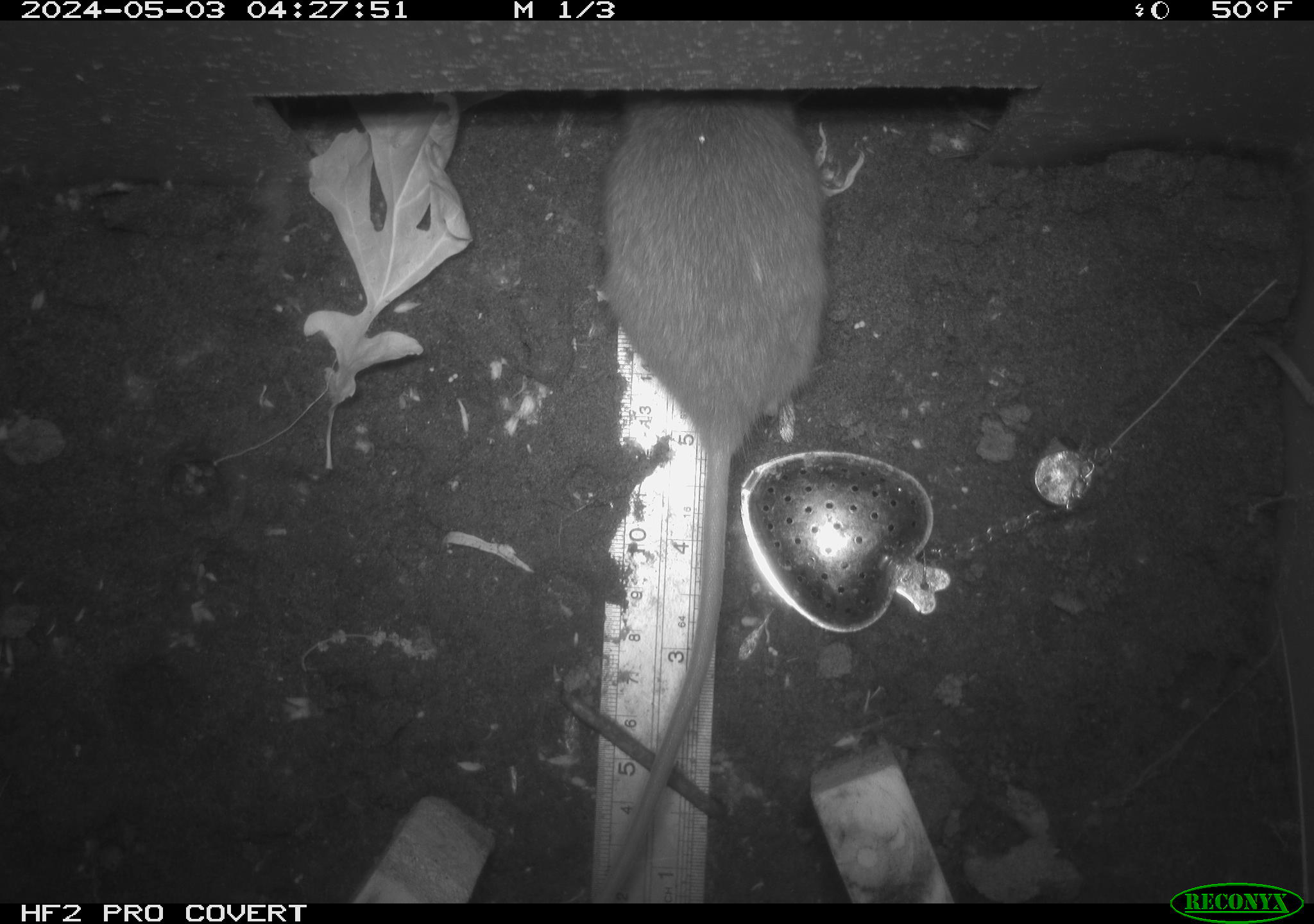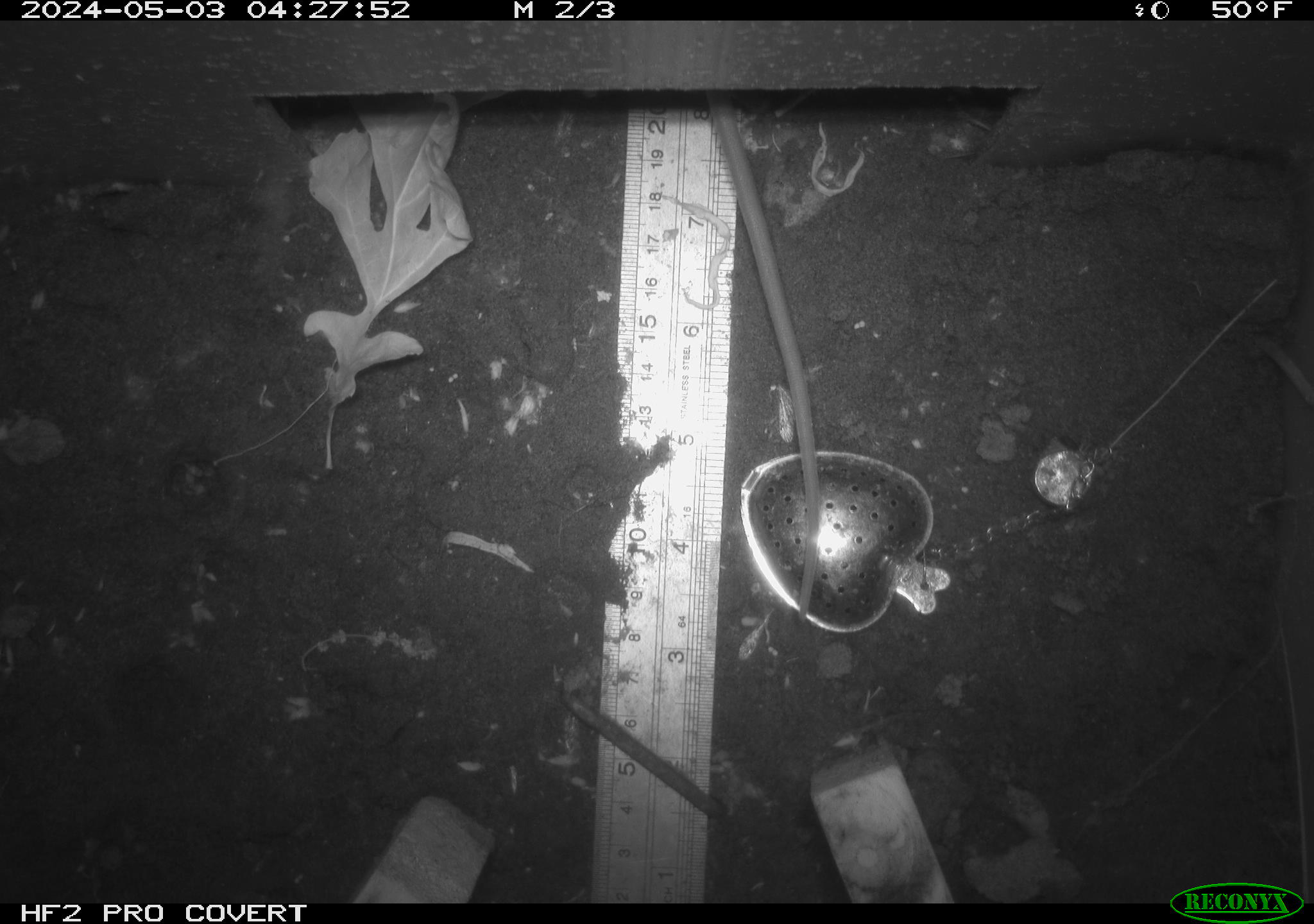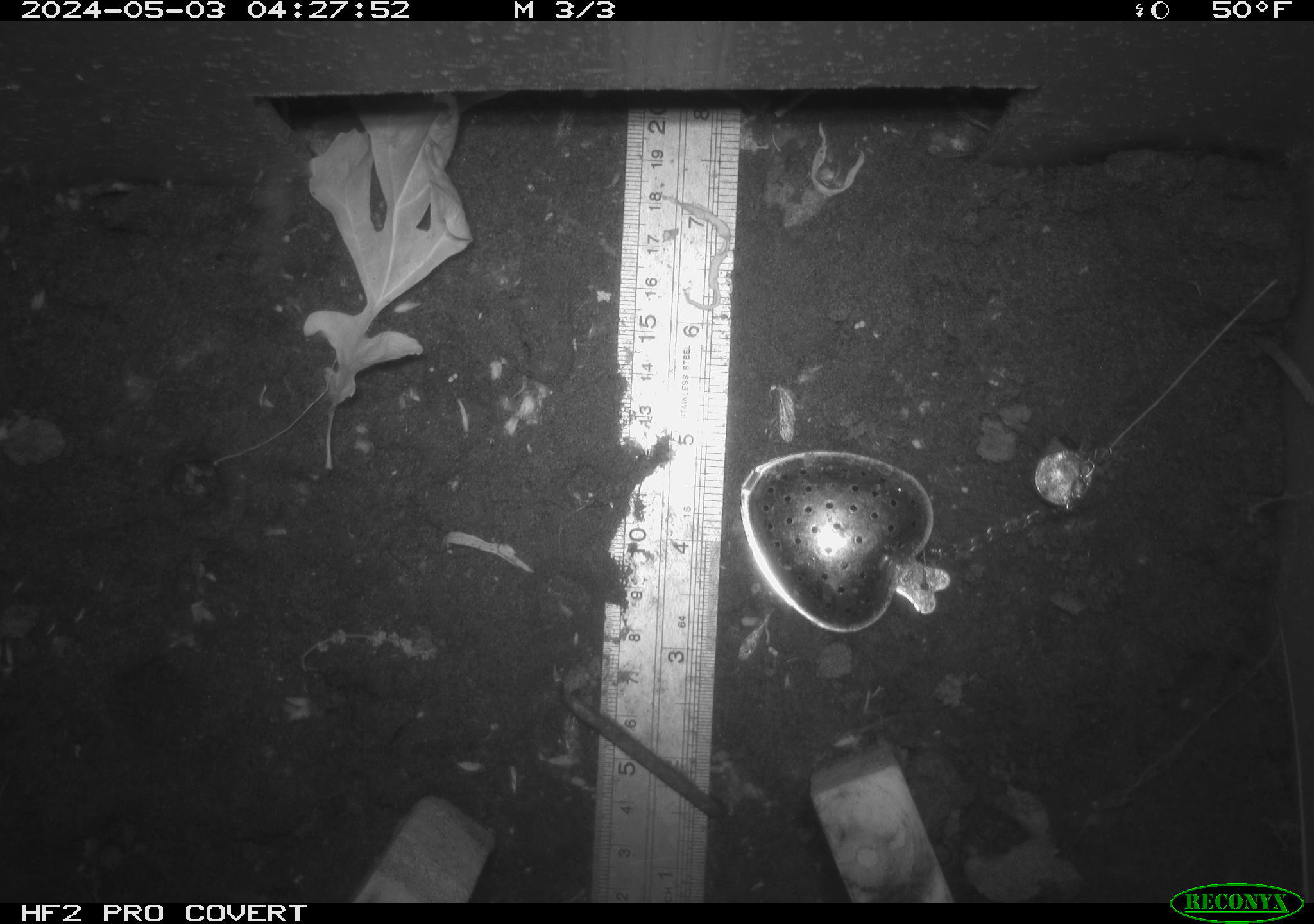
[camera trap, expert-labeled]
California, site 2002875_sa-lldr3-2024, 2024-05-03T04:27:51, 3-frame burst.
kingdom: Animalia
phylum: Chordata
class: Mammalia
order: Rodentia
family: Muridae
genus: Rattus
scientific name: Rattus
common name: rat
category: rattus species